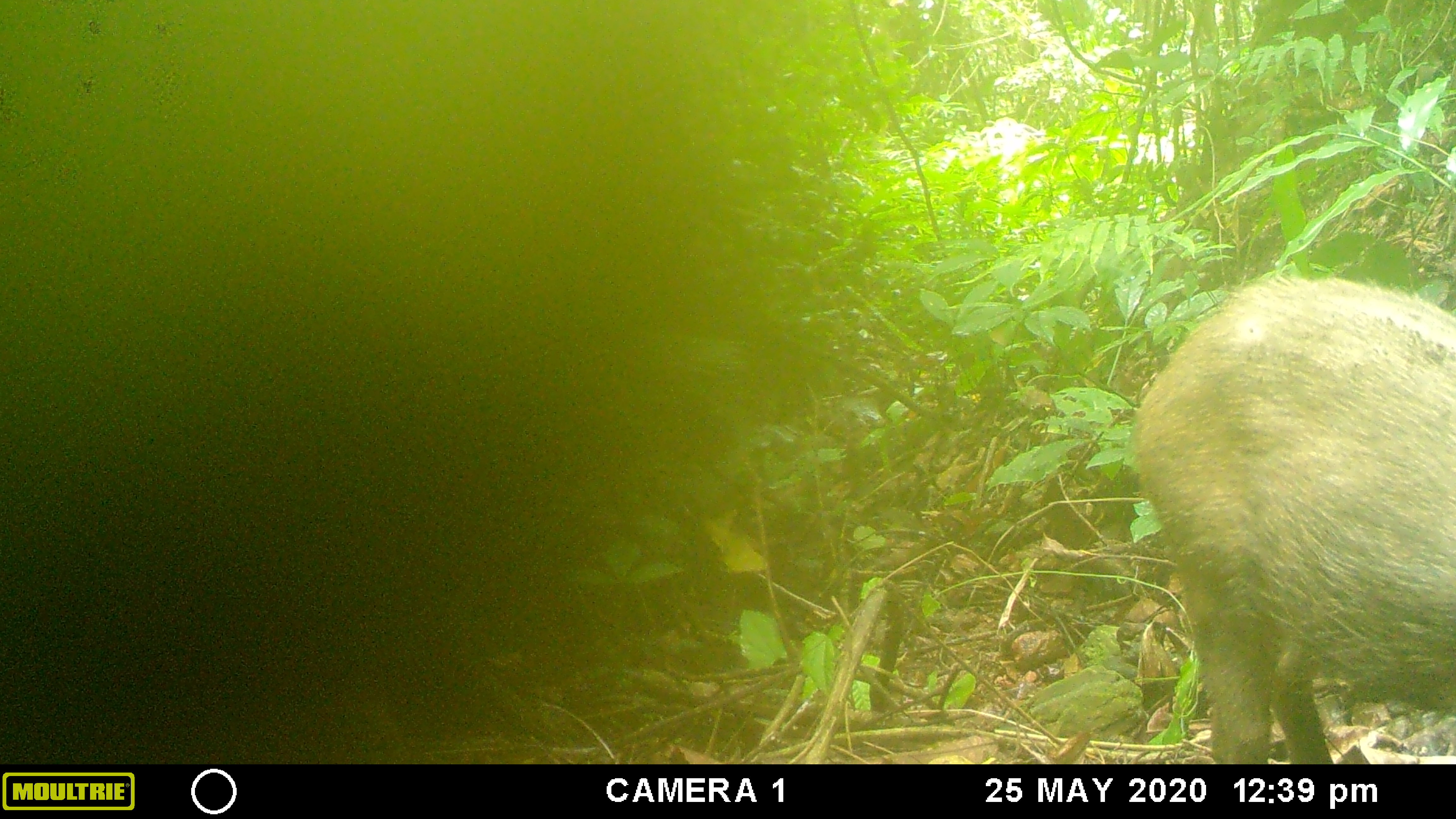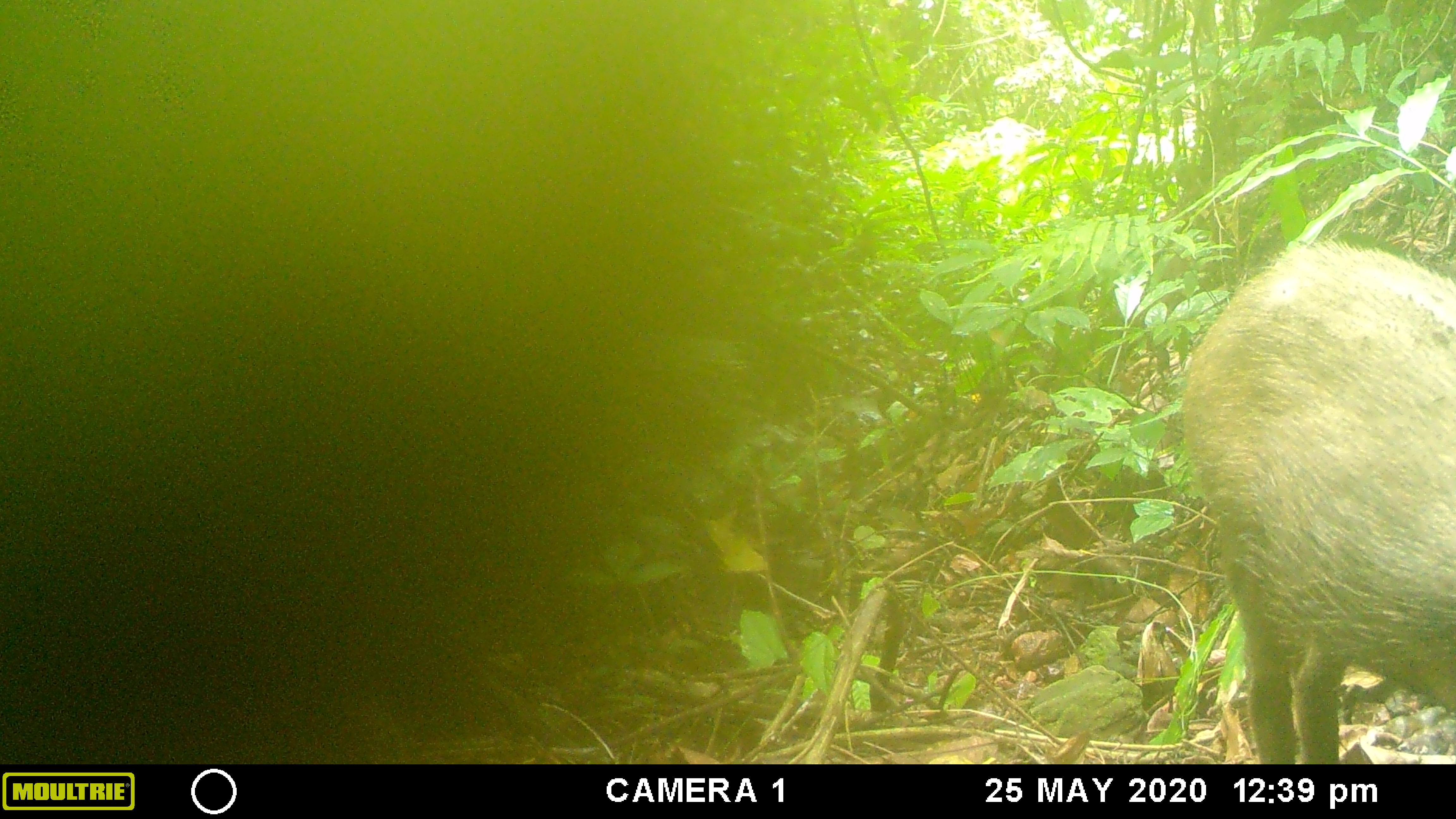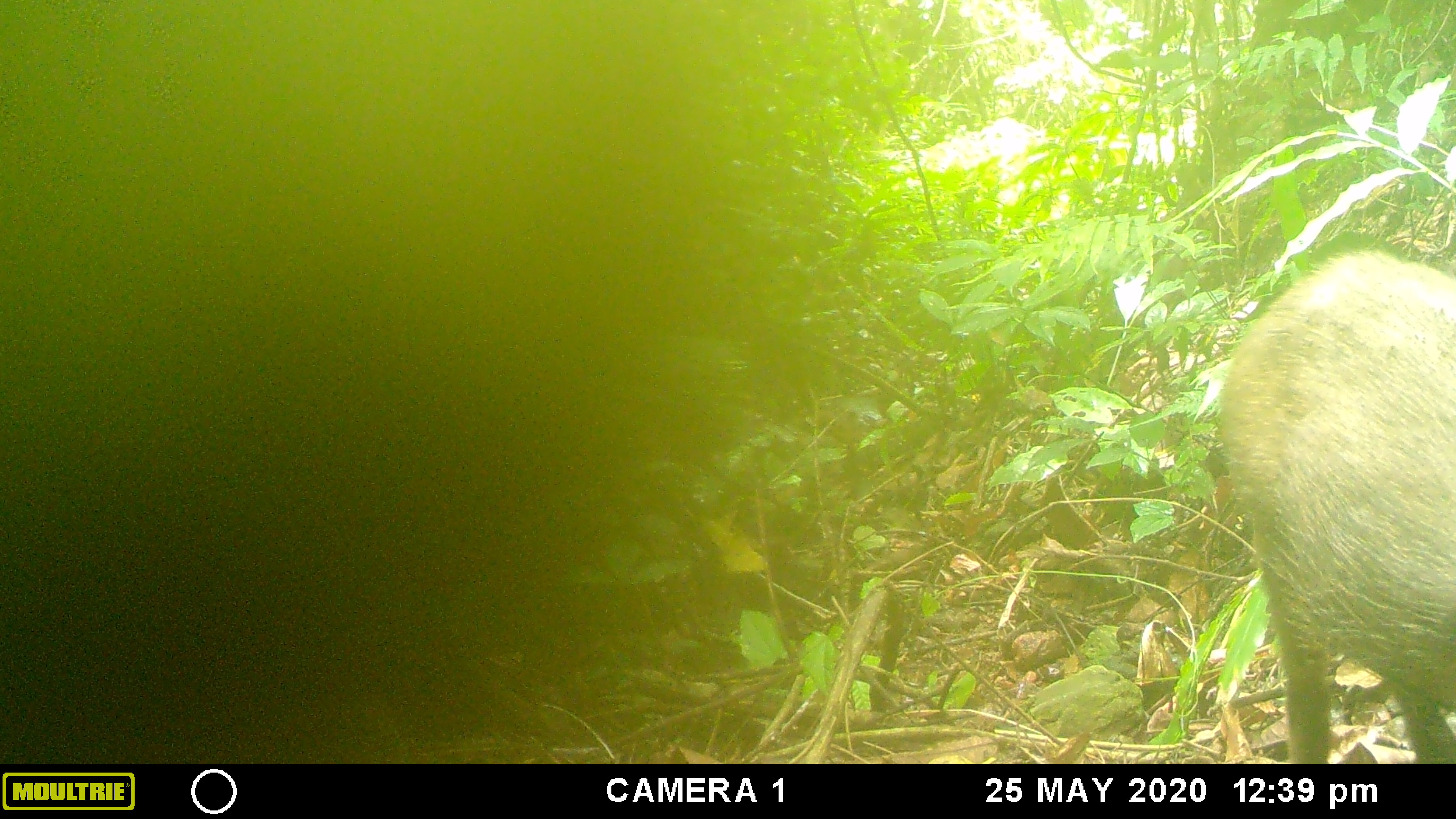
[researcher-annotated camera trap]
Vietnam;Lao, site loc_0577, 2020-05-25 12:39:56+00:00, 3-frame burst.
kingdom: Animalia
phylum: Chordata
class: Mammalia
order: Artiodactyla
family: Suidae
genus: Sus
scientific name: Sus scrofa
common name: eurasian wild pig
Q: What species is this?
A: Eurasian wild pig (Sus scrofa).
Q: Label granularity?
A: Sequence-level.